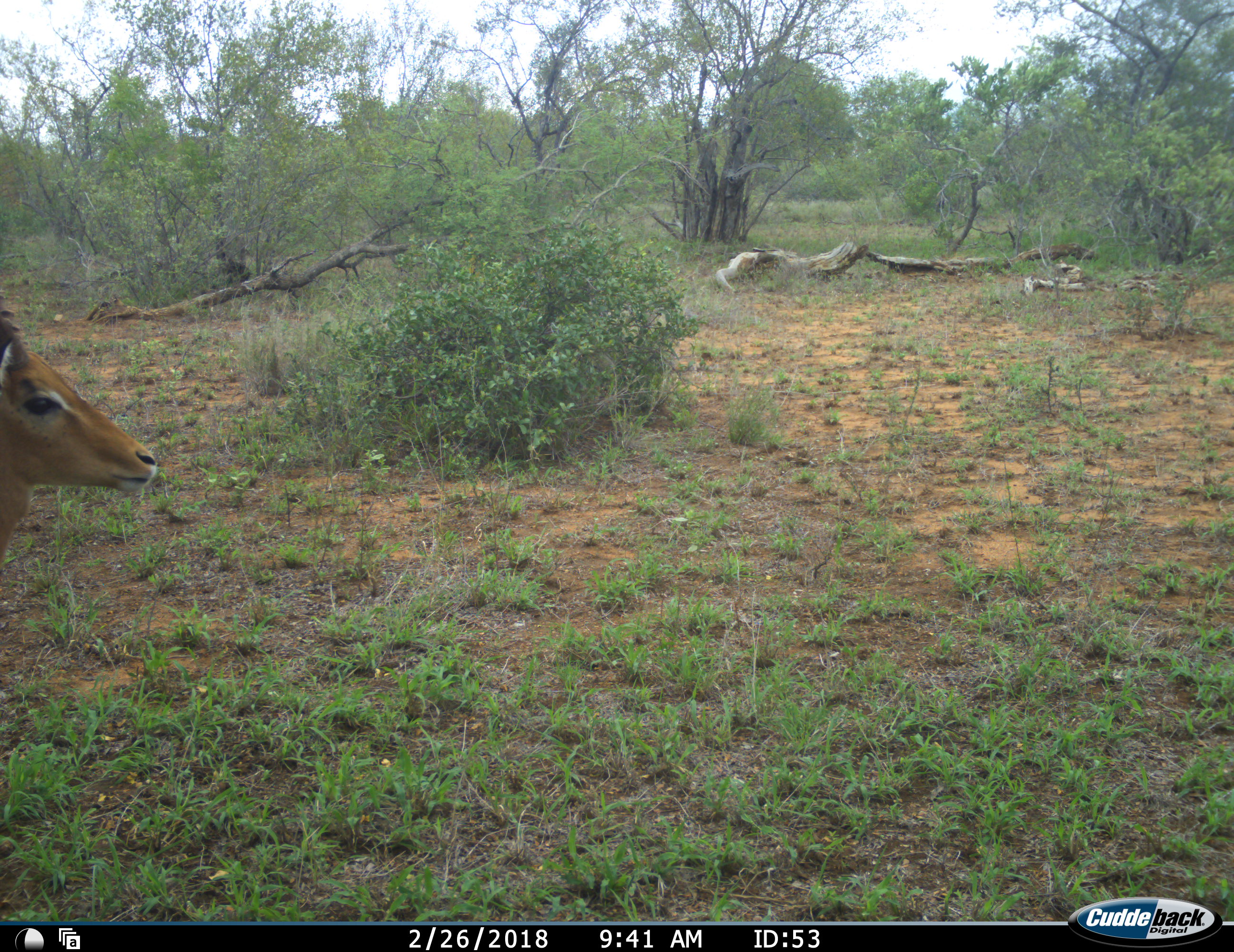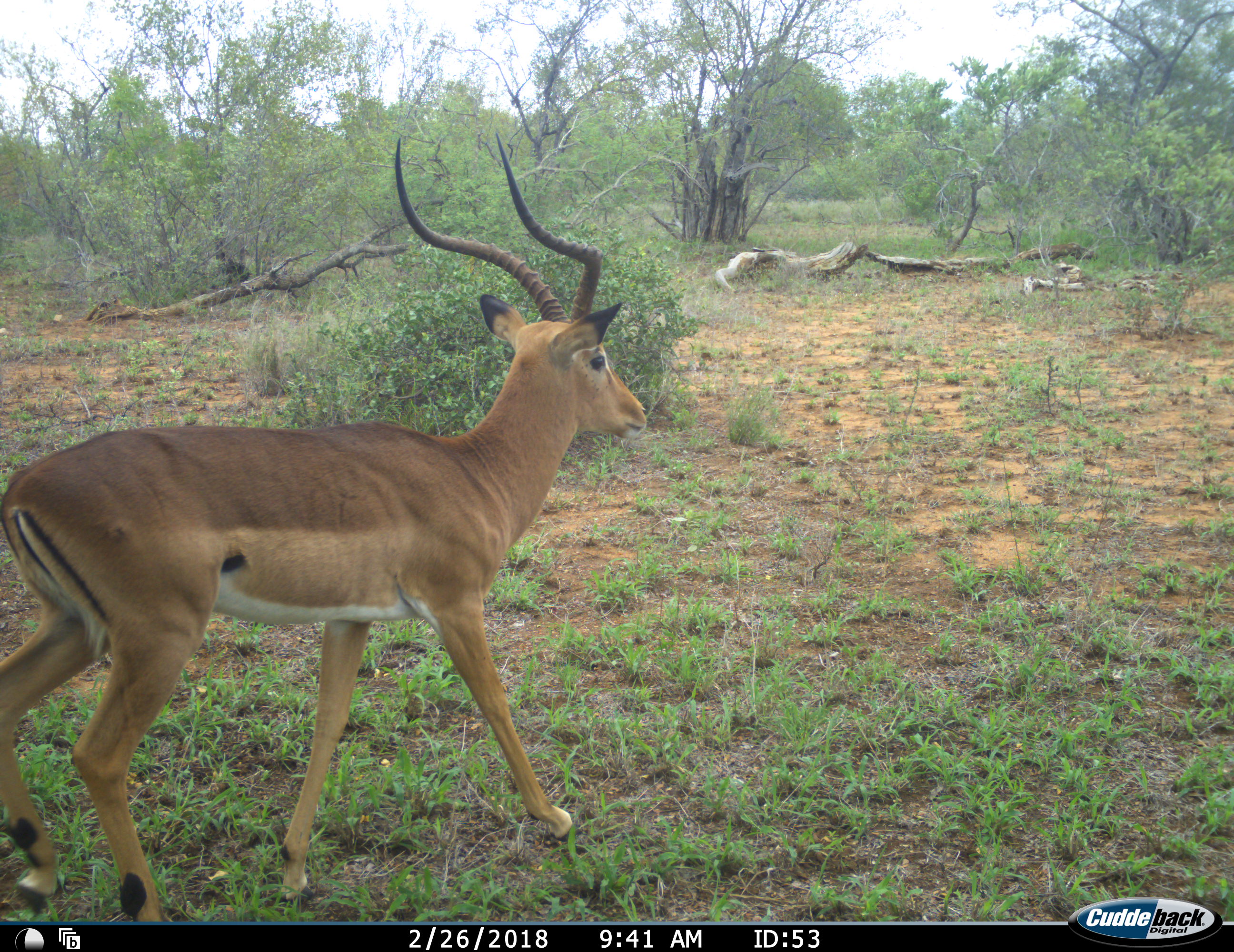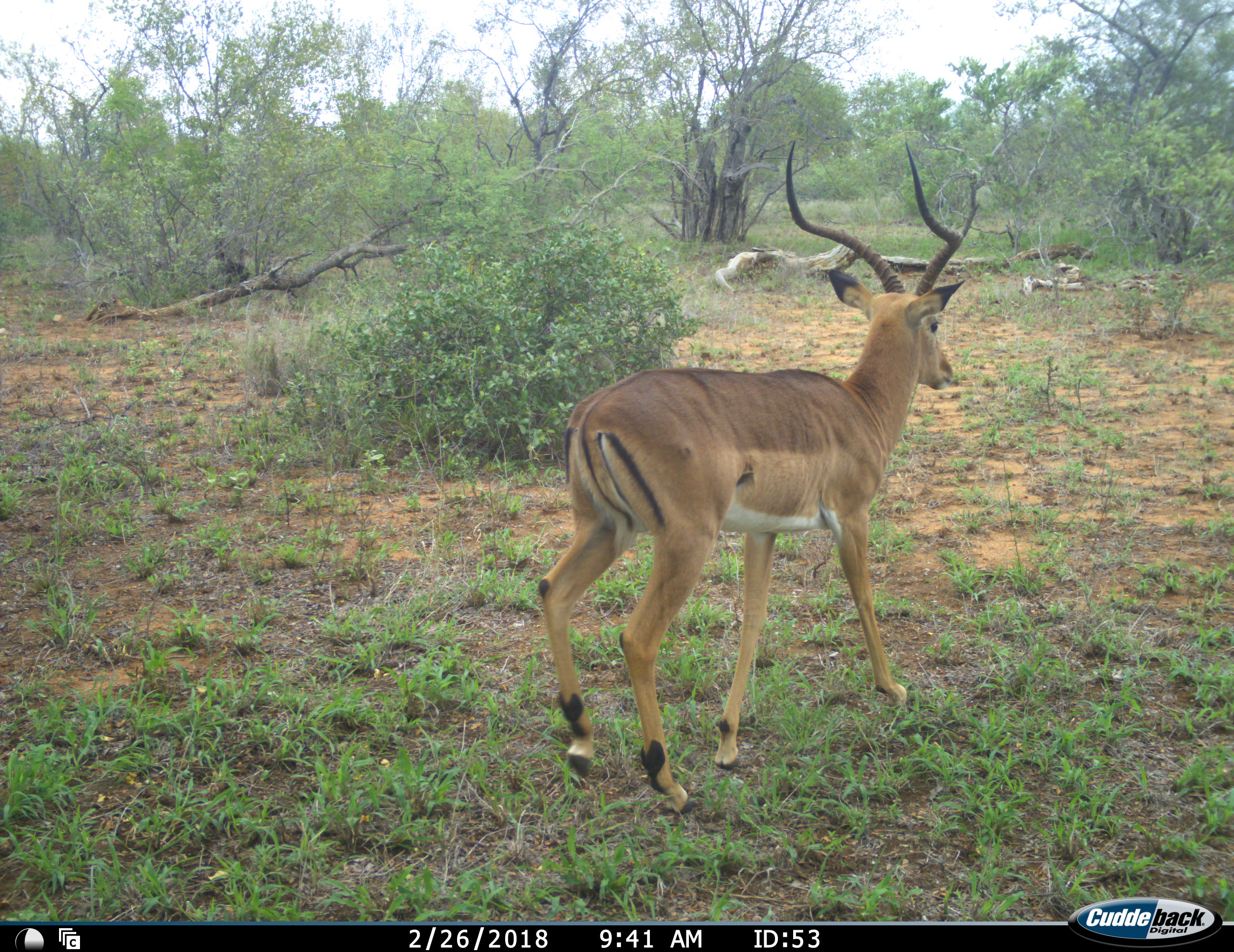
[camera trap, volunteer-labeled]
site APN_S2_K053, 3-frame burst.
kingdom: Animalia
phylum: Chordata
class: Mammalia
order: Artiodactyla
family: Bovidae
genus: Aepyceros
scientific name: Aepyceros melampus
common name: impala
Impala (Aepyceros melampus), count 1. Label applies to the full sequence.